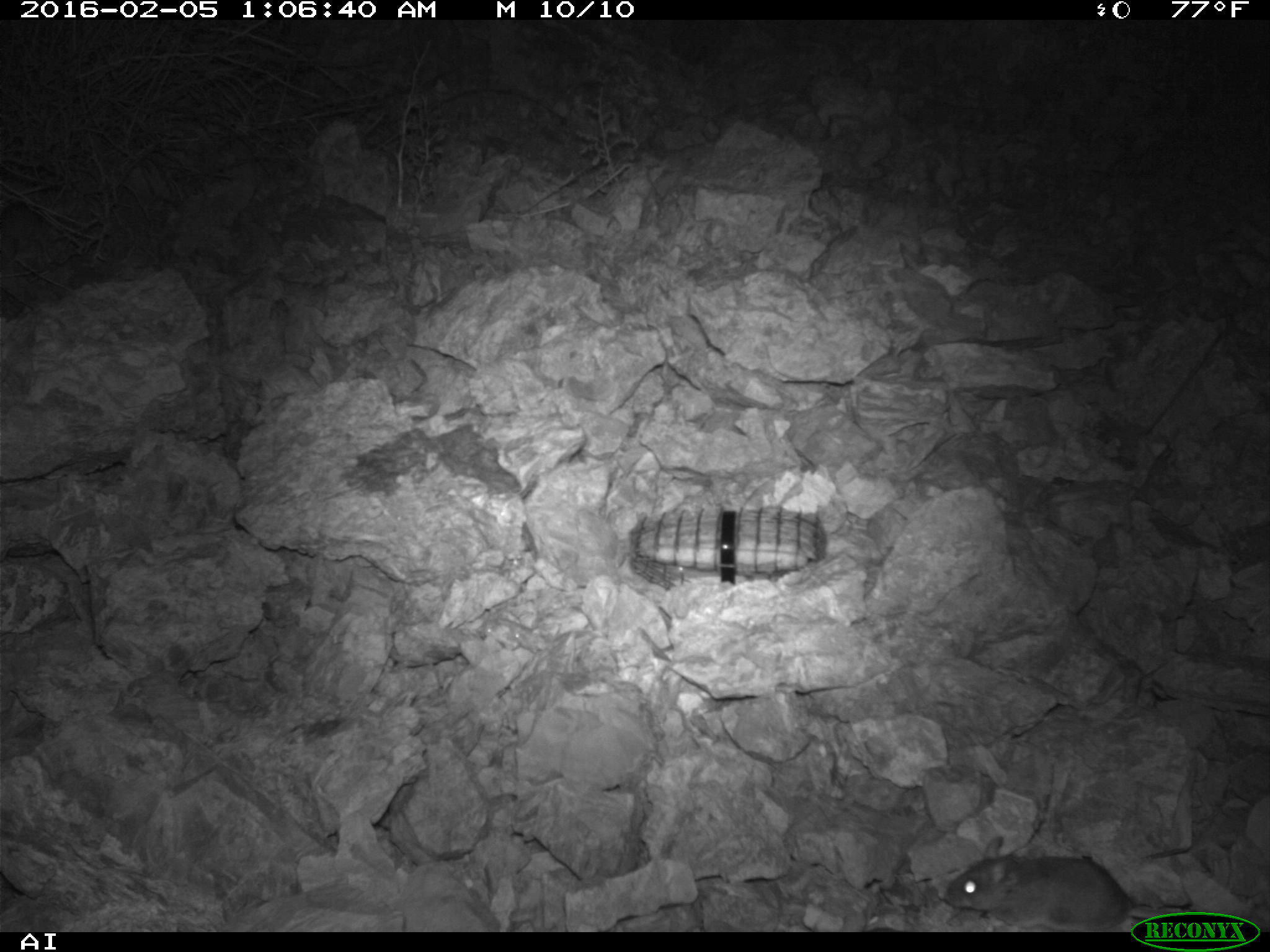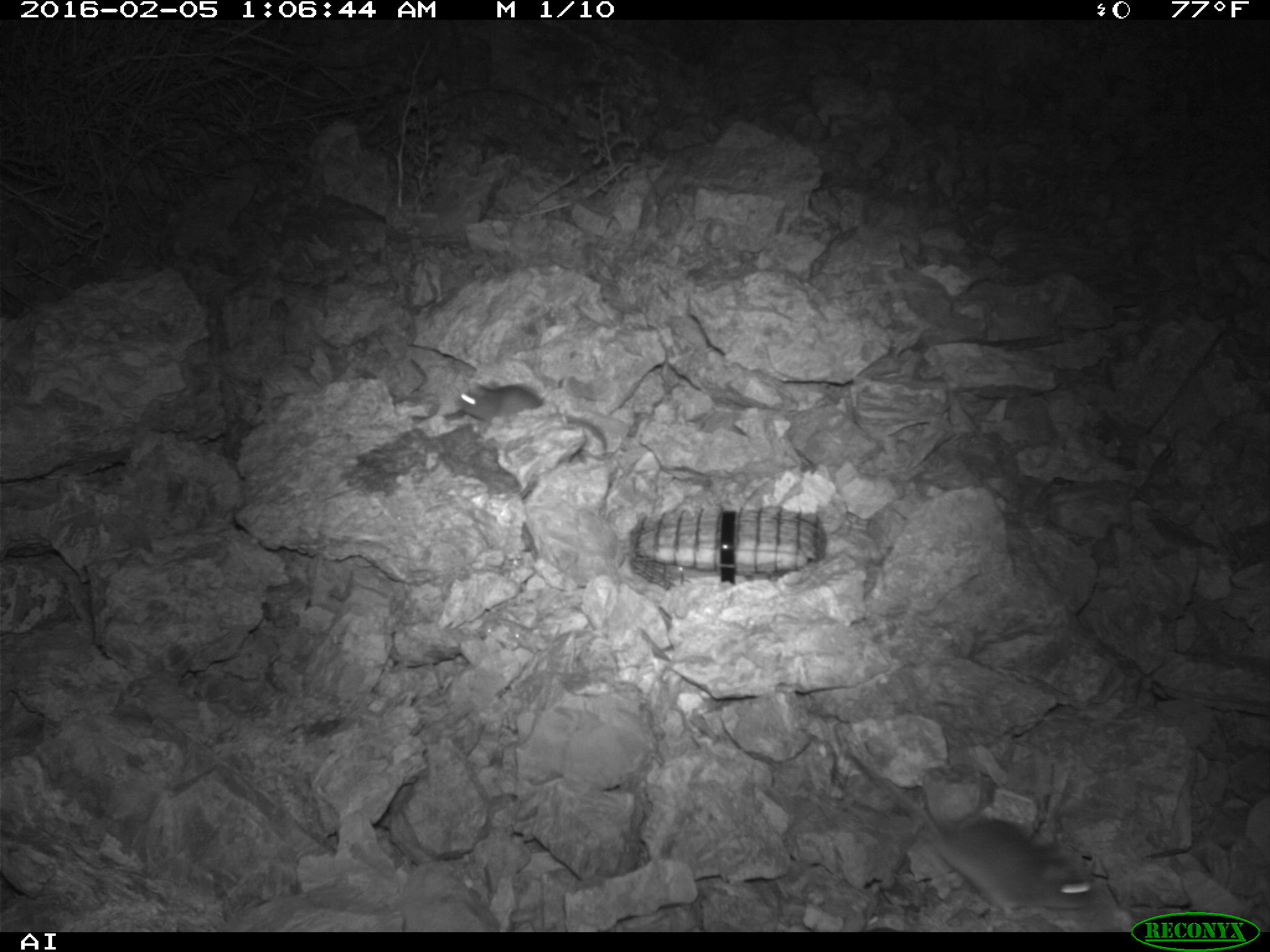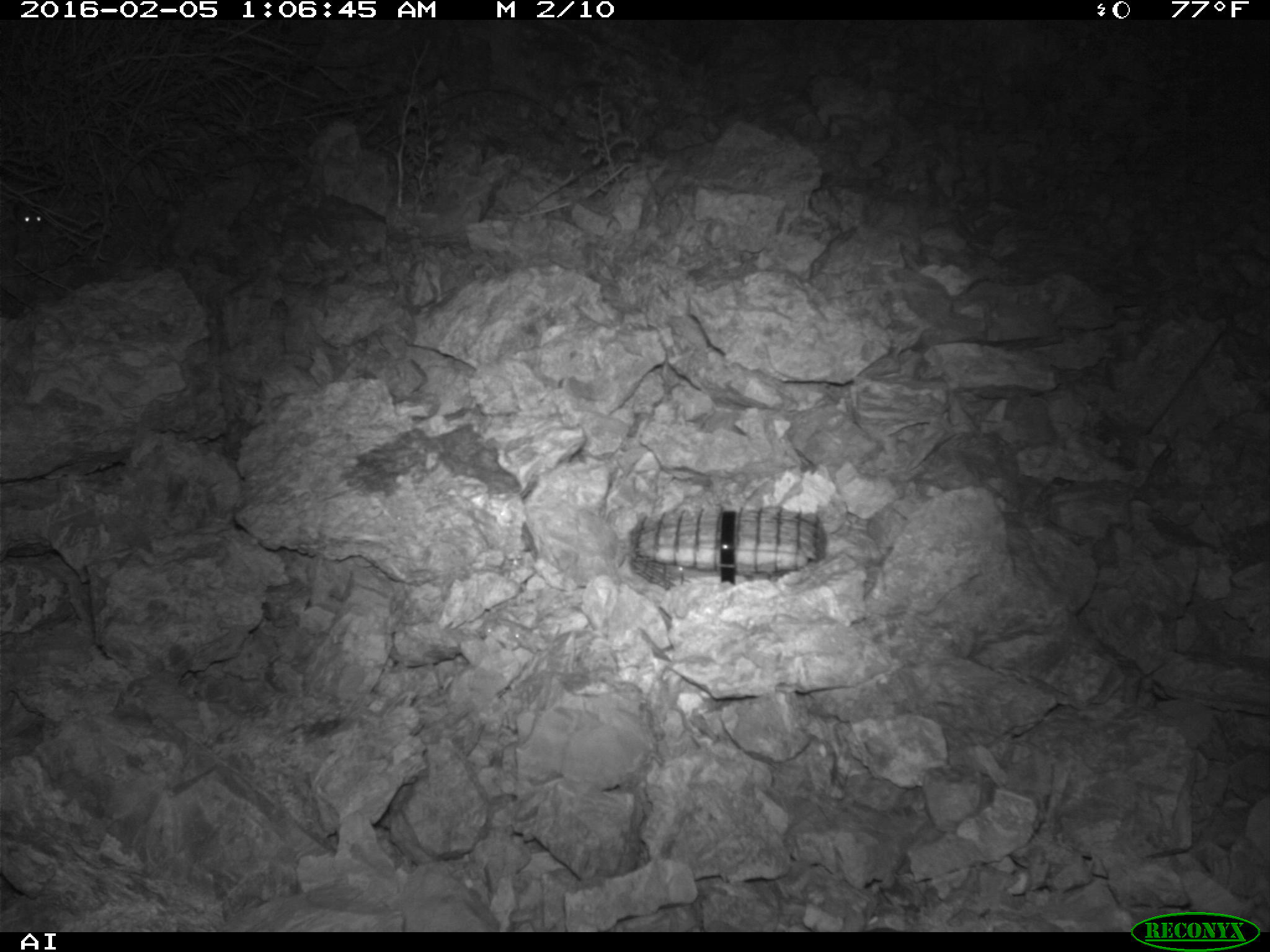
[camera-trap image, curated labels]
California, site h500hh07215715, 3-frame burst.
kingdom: Animalia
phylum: Chordata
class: Mammalia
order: Rodentia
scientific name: Rodentia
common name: rodent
Rodent (Rodentia).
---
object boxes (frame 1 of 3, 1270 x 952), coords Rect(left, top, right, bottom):
rodent: Rect(945, 834, 1196, 931)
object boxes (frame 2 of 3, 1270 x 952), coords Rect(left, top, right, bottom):
rodent: Rect(848, 749, 1096, 913); Rect(455, 382, 606, 447)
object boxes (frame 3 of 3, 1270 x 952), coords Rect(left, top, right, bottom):
rodent: Rect(20, 211, 42, 224)